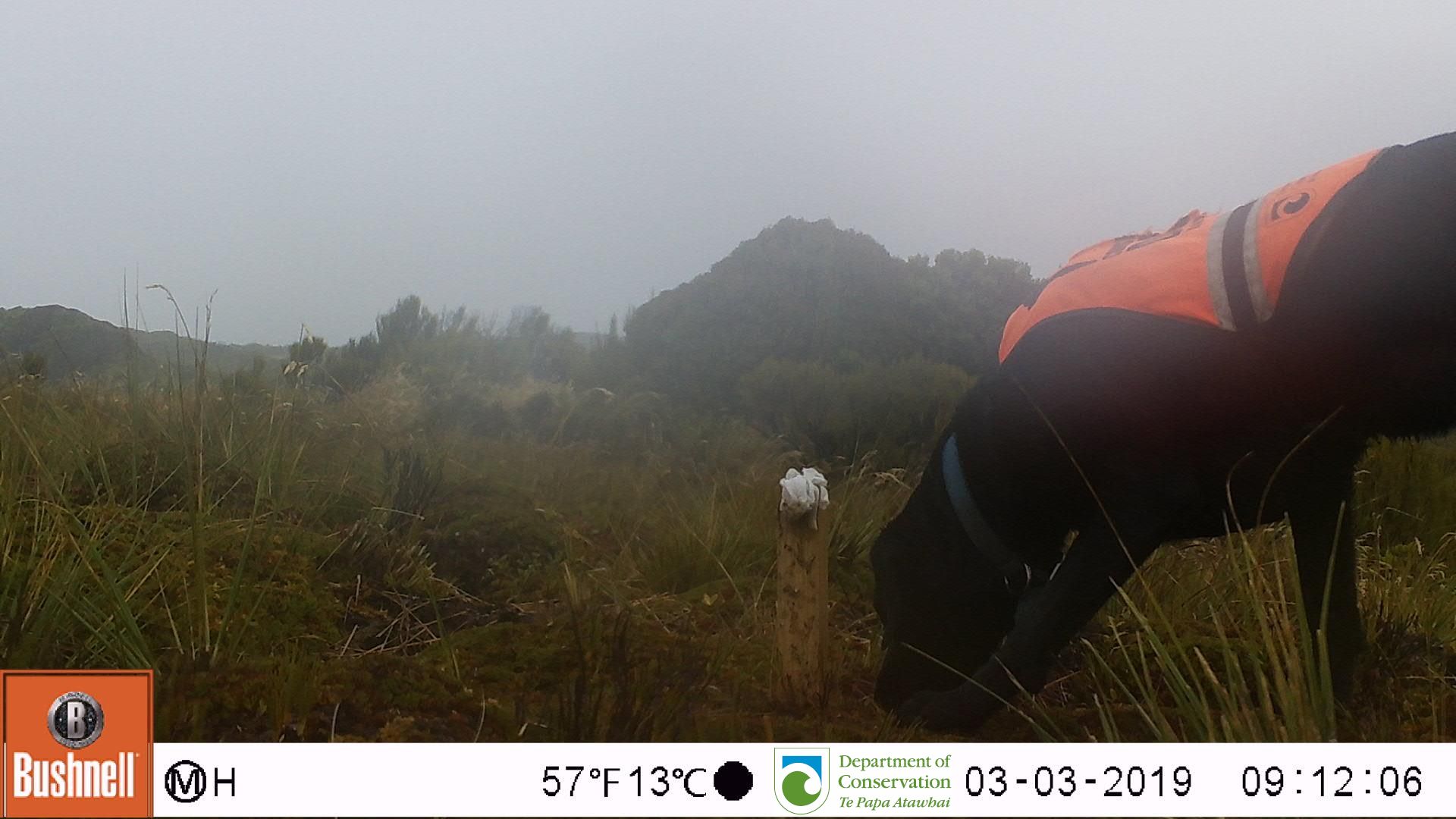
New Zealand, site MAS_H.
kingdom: Animalia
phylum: Chordata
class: Mammalia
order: Carnivora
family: Canidae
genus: Canis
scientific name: Canis familiaris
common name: domestic dog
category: dog